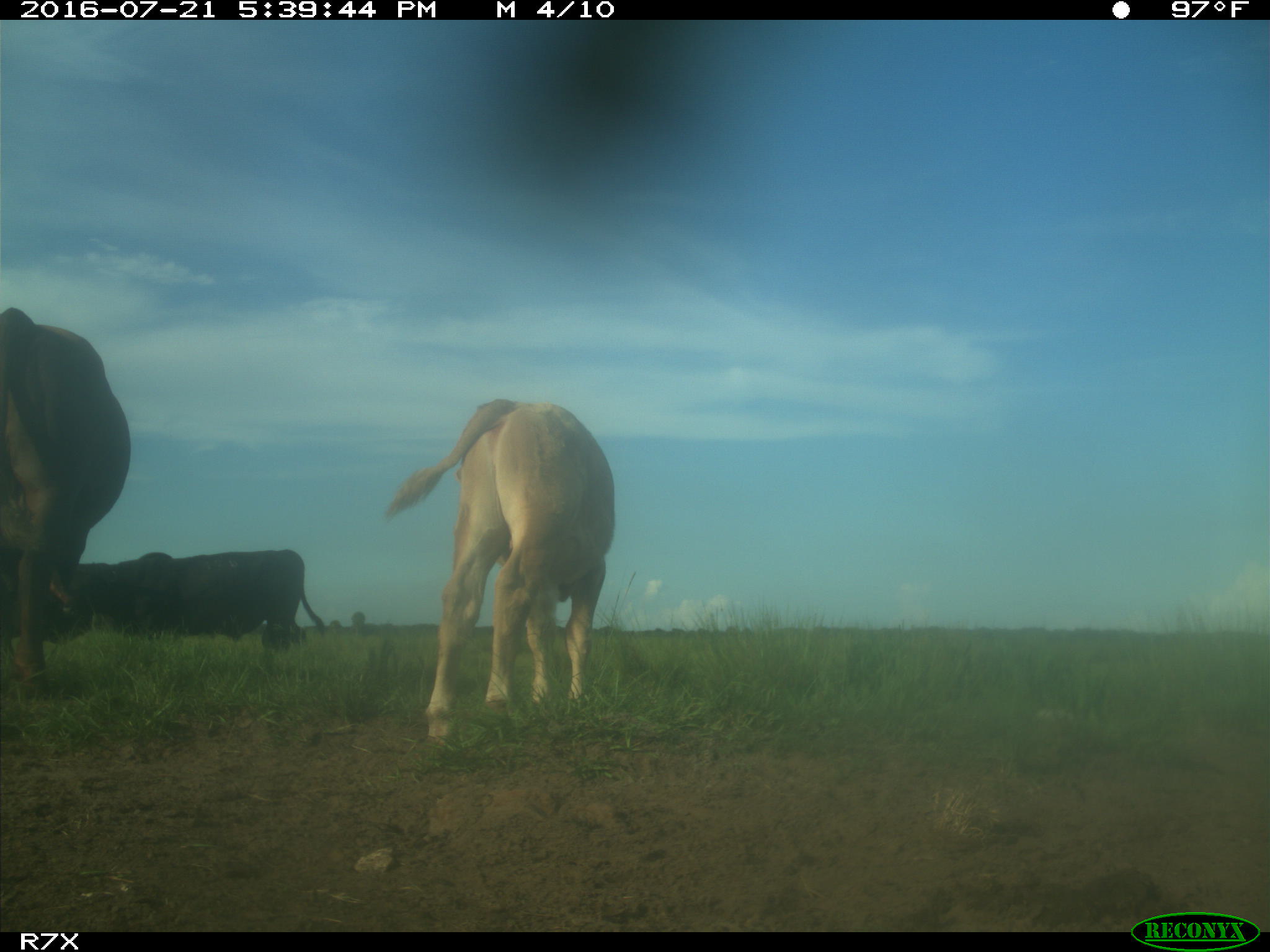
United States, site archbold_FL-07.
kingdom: Animalia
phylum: Chordata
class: Mammalia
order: Artiodactyla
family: Bovidae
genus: Bos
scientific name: Bos taurus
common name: domestic cow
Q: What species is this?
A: Bos taurus (domestic cow).